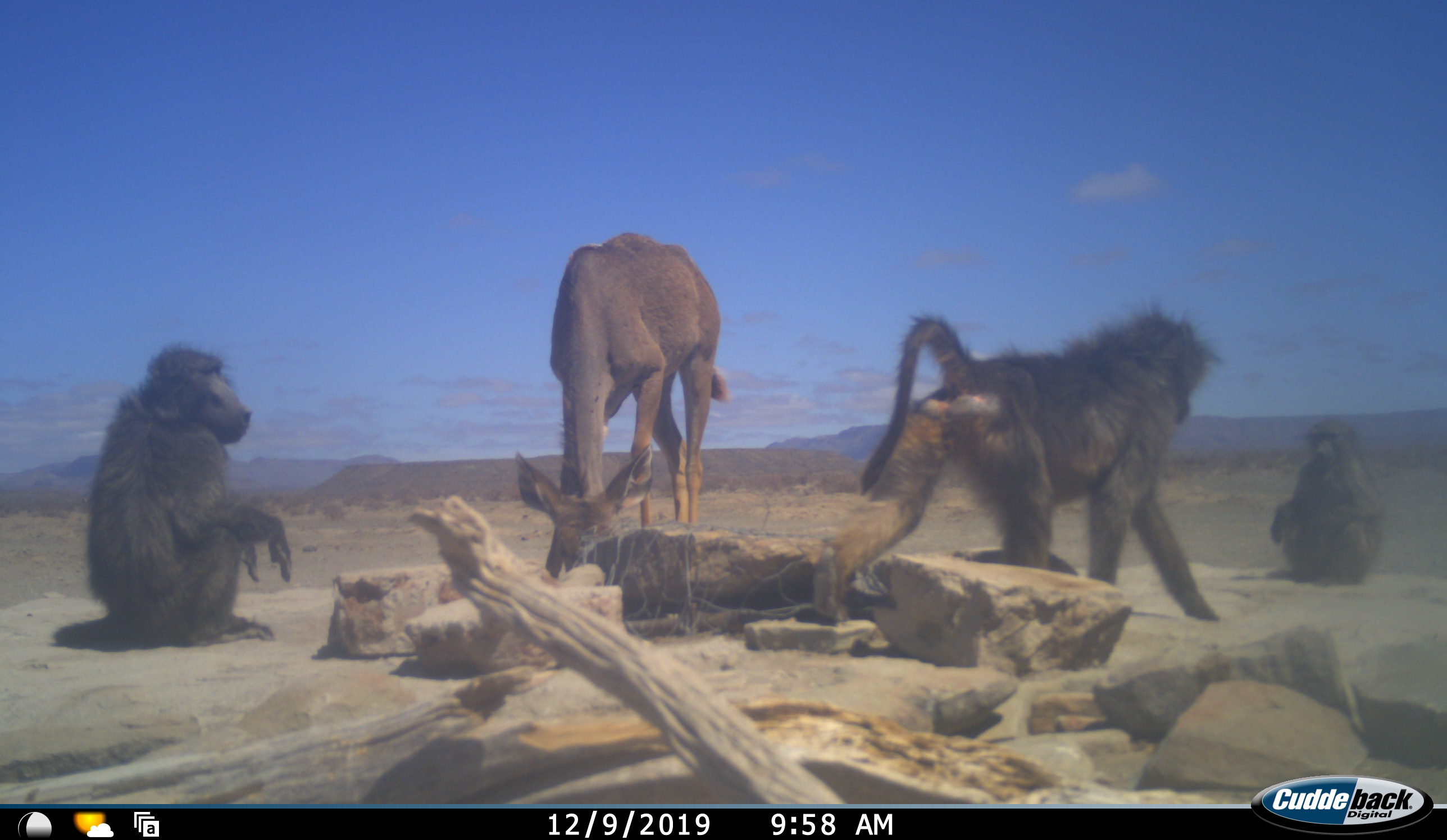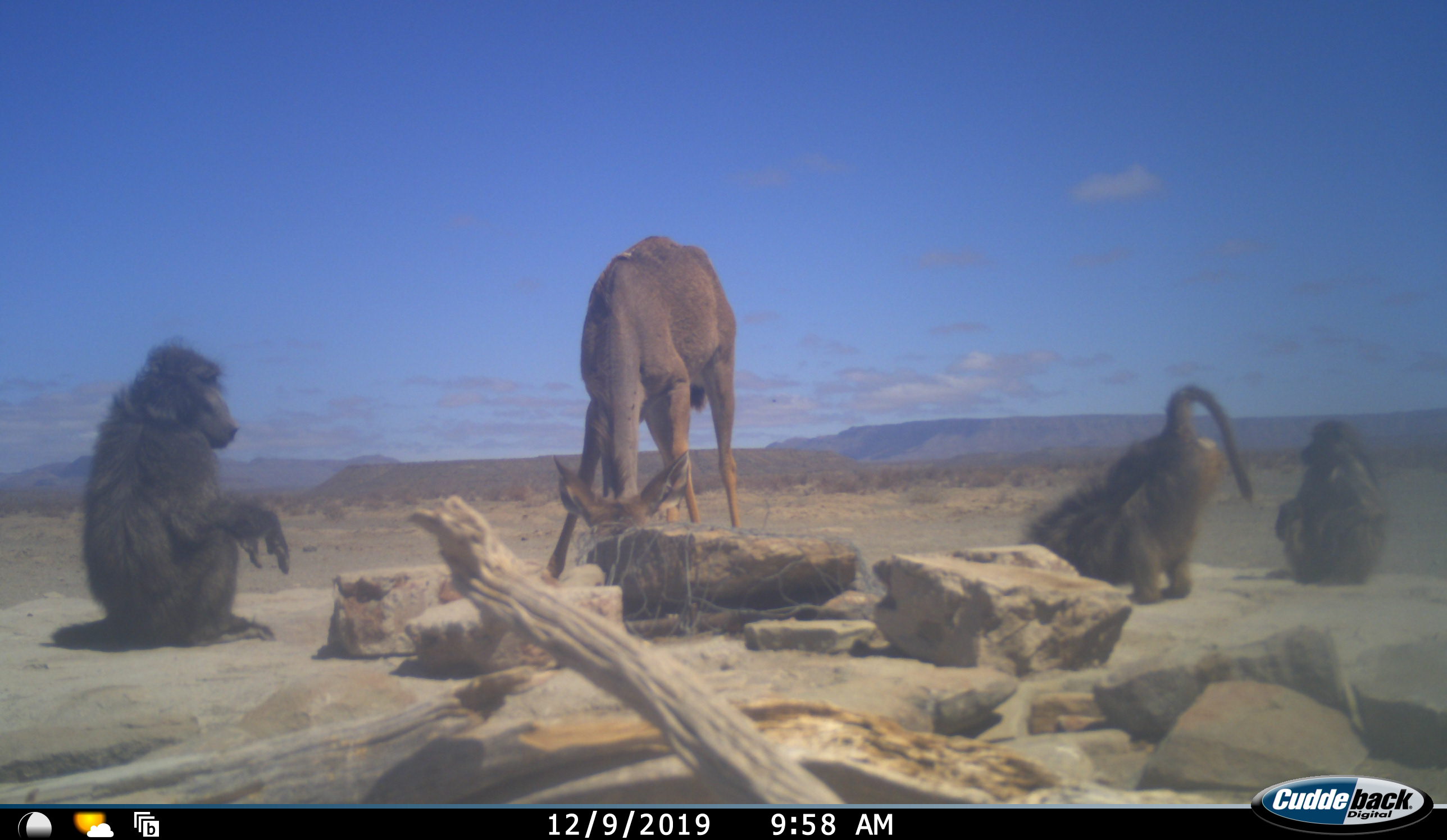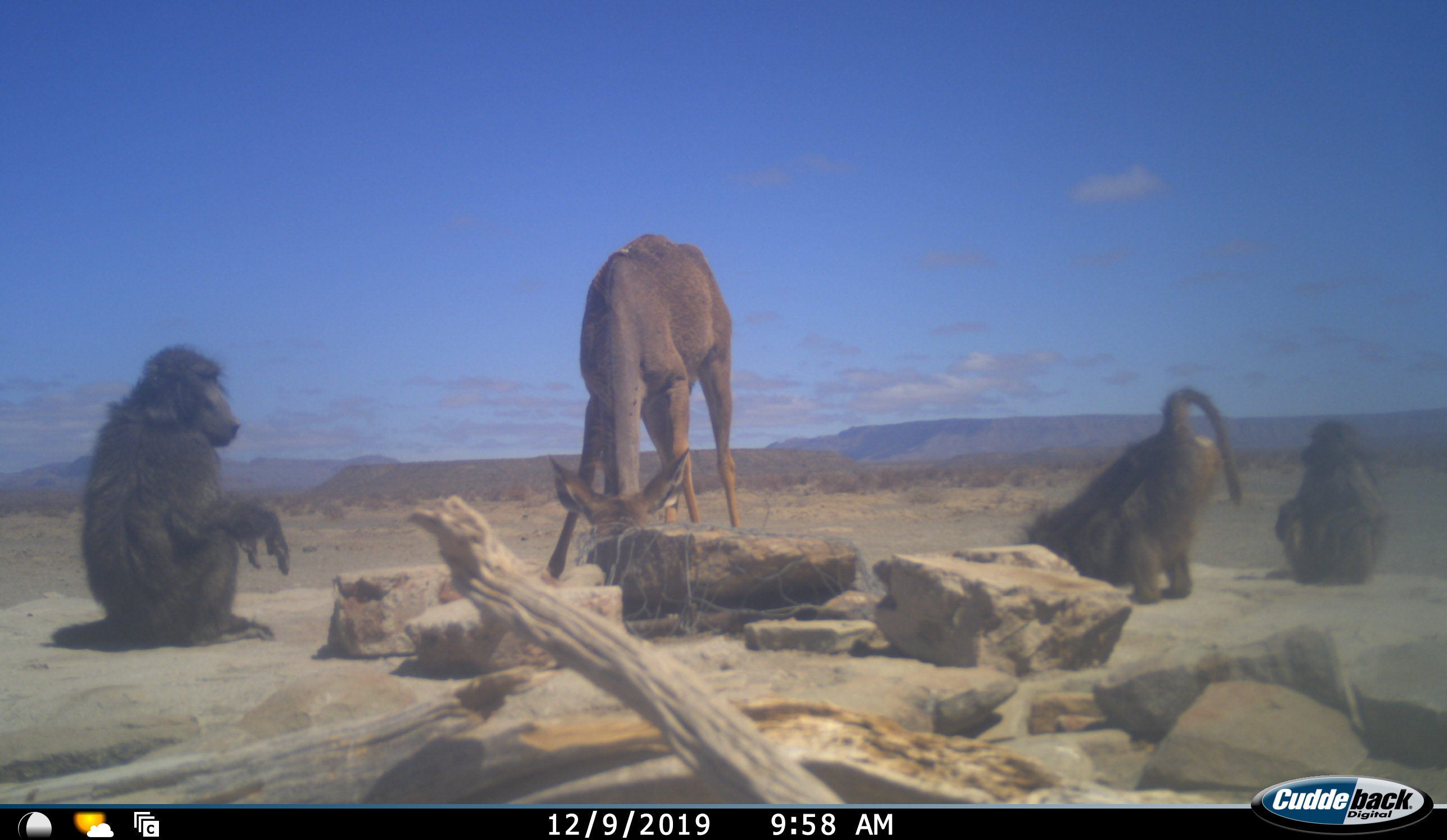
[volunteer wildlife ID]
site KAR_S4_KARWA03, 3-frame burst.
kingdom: Animalia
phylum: Chordata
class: Mammalia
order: Primates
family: Cercopithecidae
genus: Papio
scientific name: Papio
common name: baboon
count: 3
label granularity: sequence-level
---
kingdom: Animalia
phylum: Chordata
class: Mammalia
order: Artiodactyla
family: Bovidae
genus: Tragelaphus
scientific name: Tragelaphus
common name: kudu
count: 1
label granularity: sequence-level